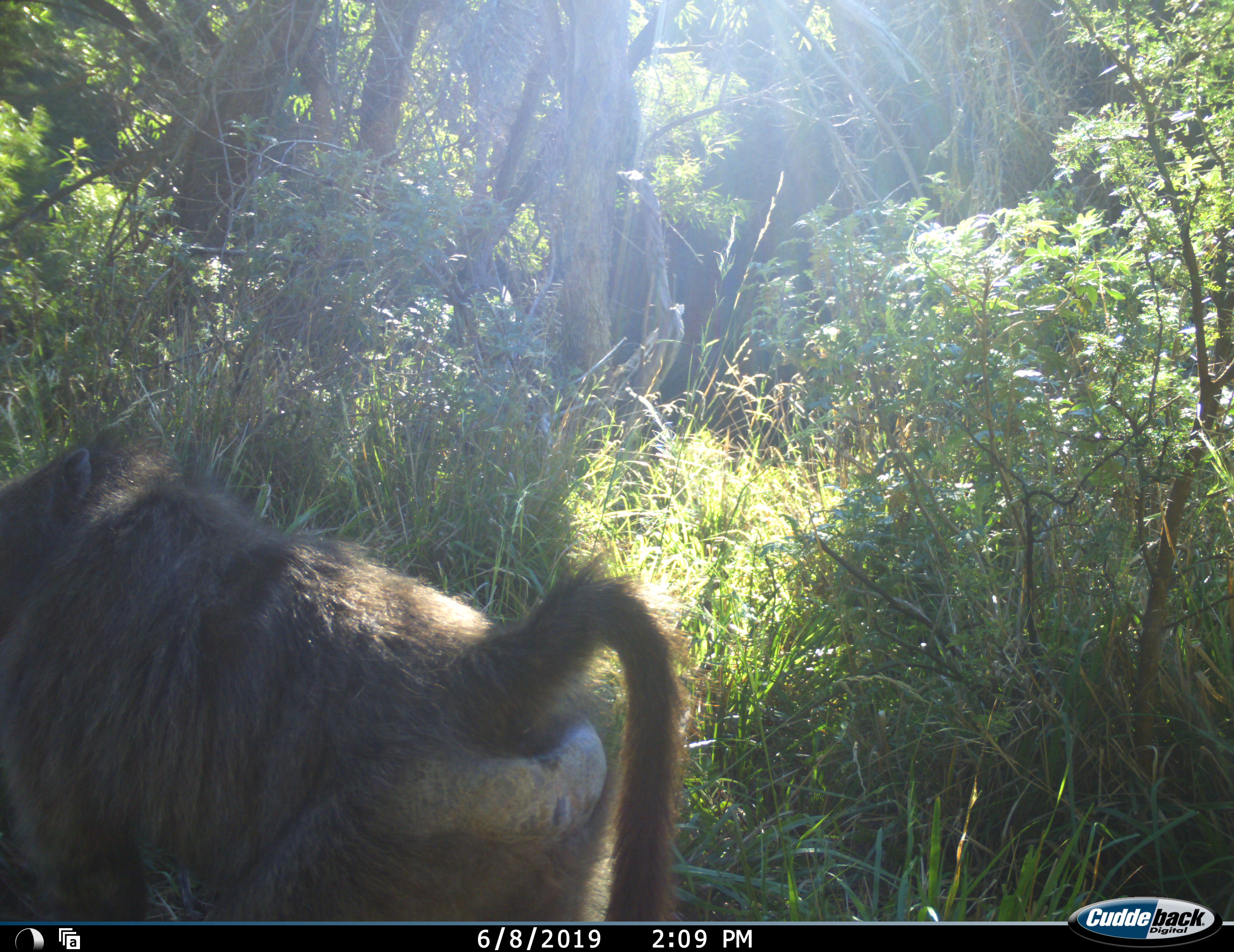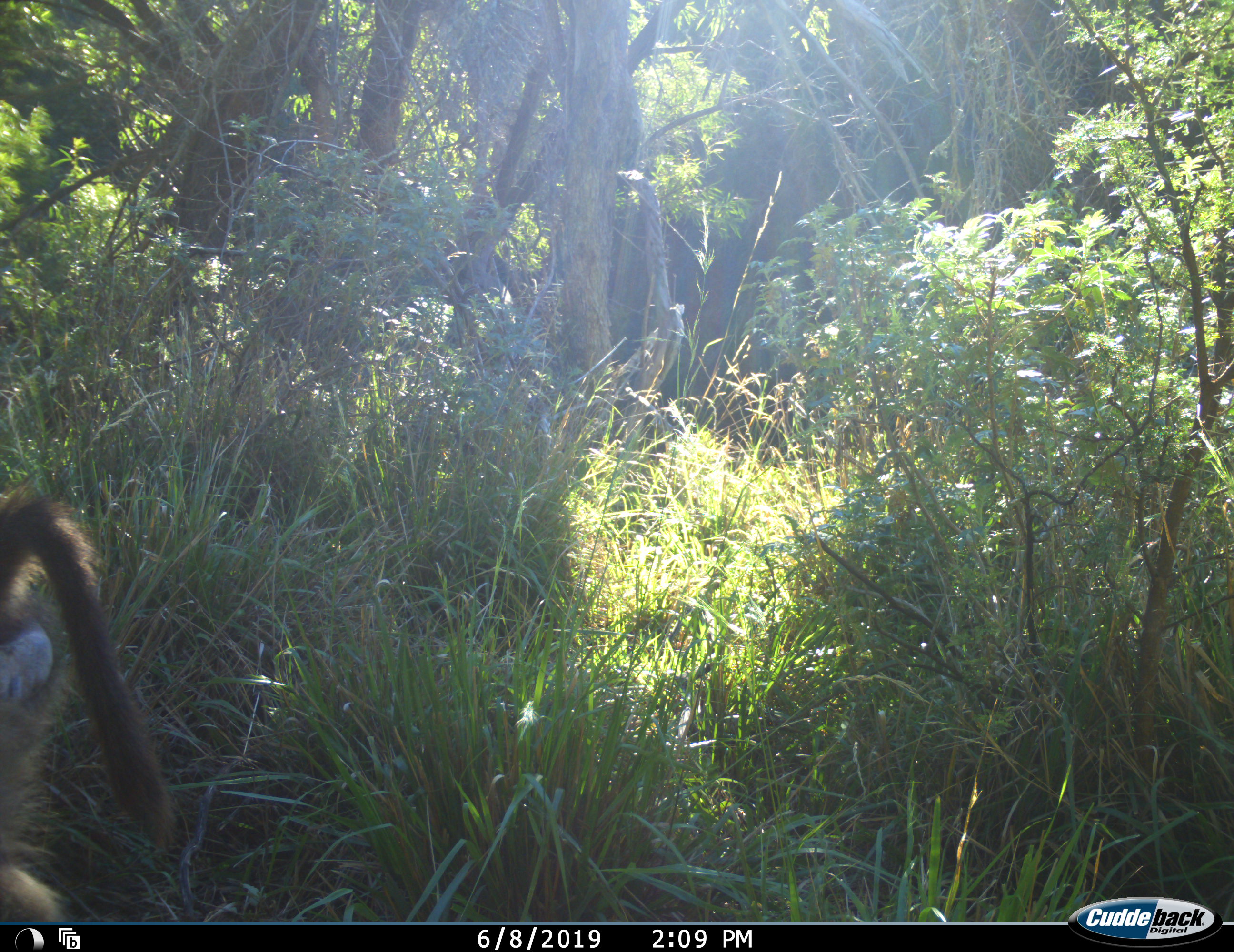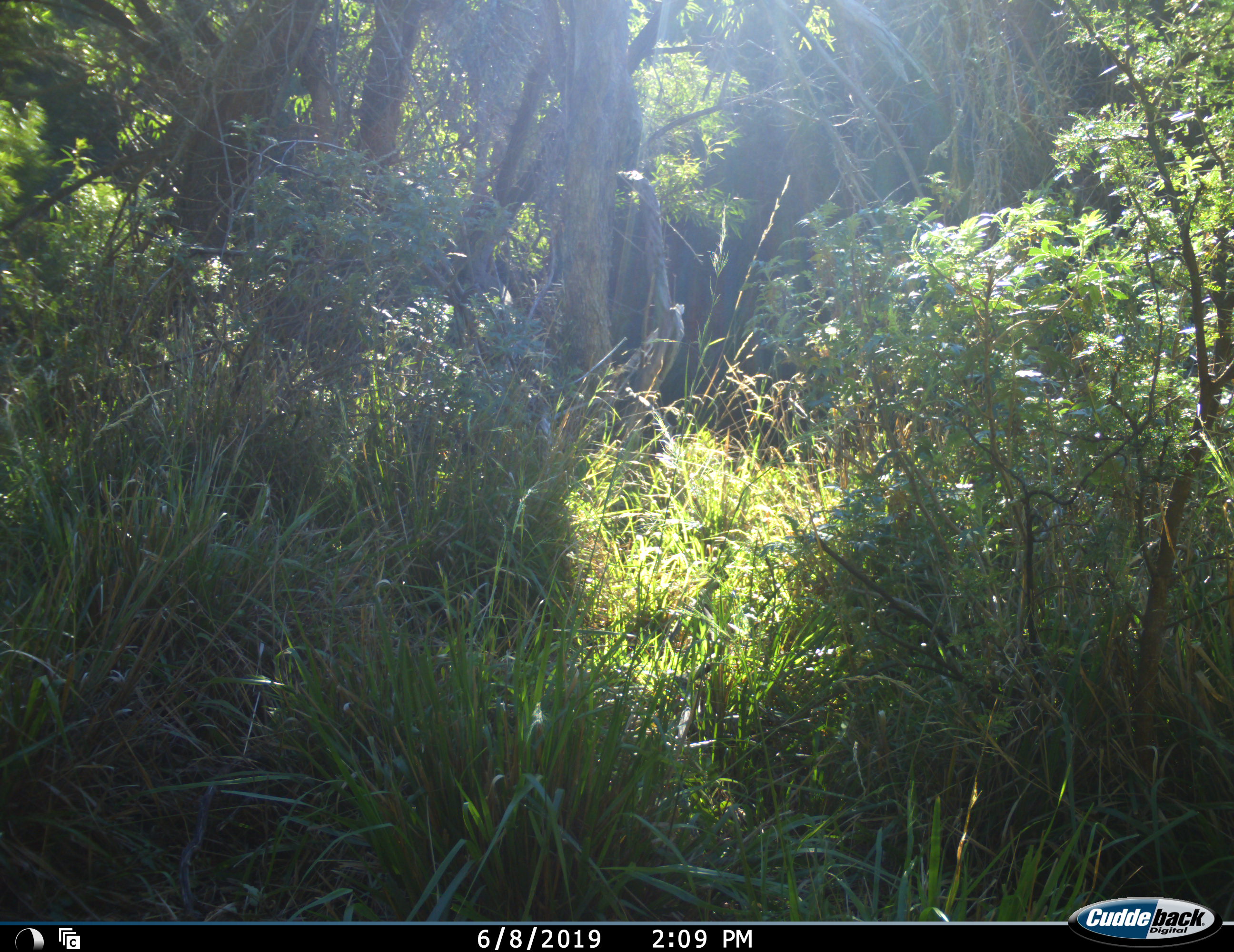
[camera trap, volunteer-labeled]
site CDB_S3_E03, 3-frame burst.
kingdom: Animalia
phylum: Chordata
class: Mammalia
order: Primates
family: Cercopithecidae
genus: Papio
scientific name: Papio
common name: baboon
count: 1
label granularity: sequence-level